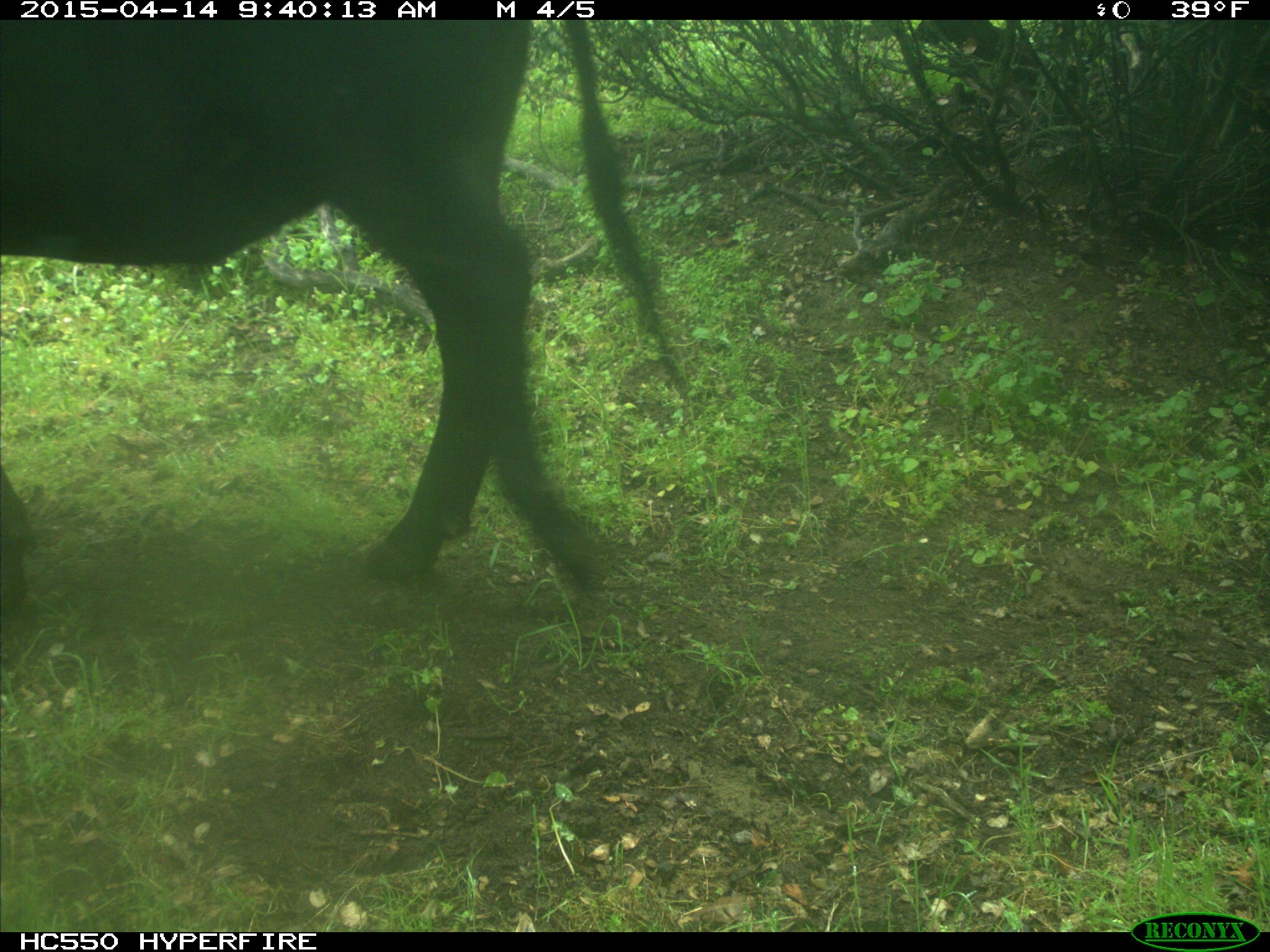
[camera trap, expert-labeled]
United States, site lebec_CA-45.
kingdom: Animalia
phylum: Chordata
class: Mammalia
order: Artiodactyla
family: Bovidae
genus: Bos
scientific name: Bos taurus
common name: domestic cow